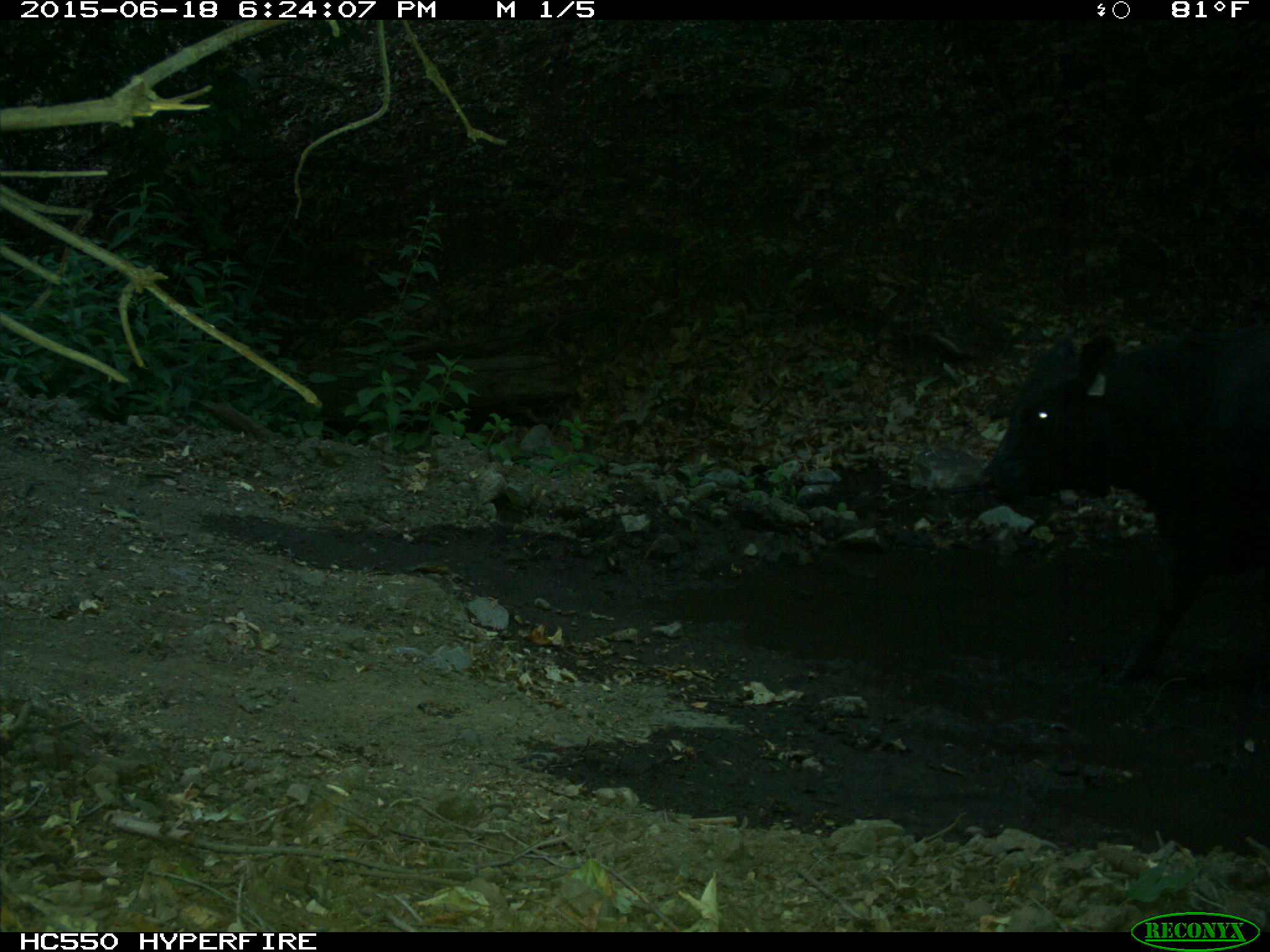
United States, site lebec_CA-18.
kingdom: Animalia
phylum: Chordata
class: Mammalia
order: Artiodactyla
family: Bovidae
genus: Bos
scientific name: Bos taurus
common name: domestic cow